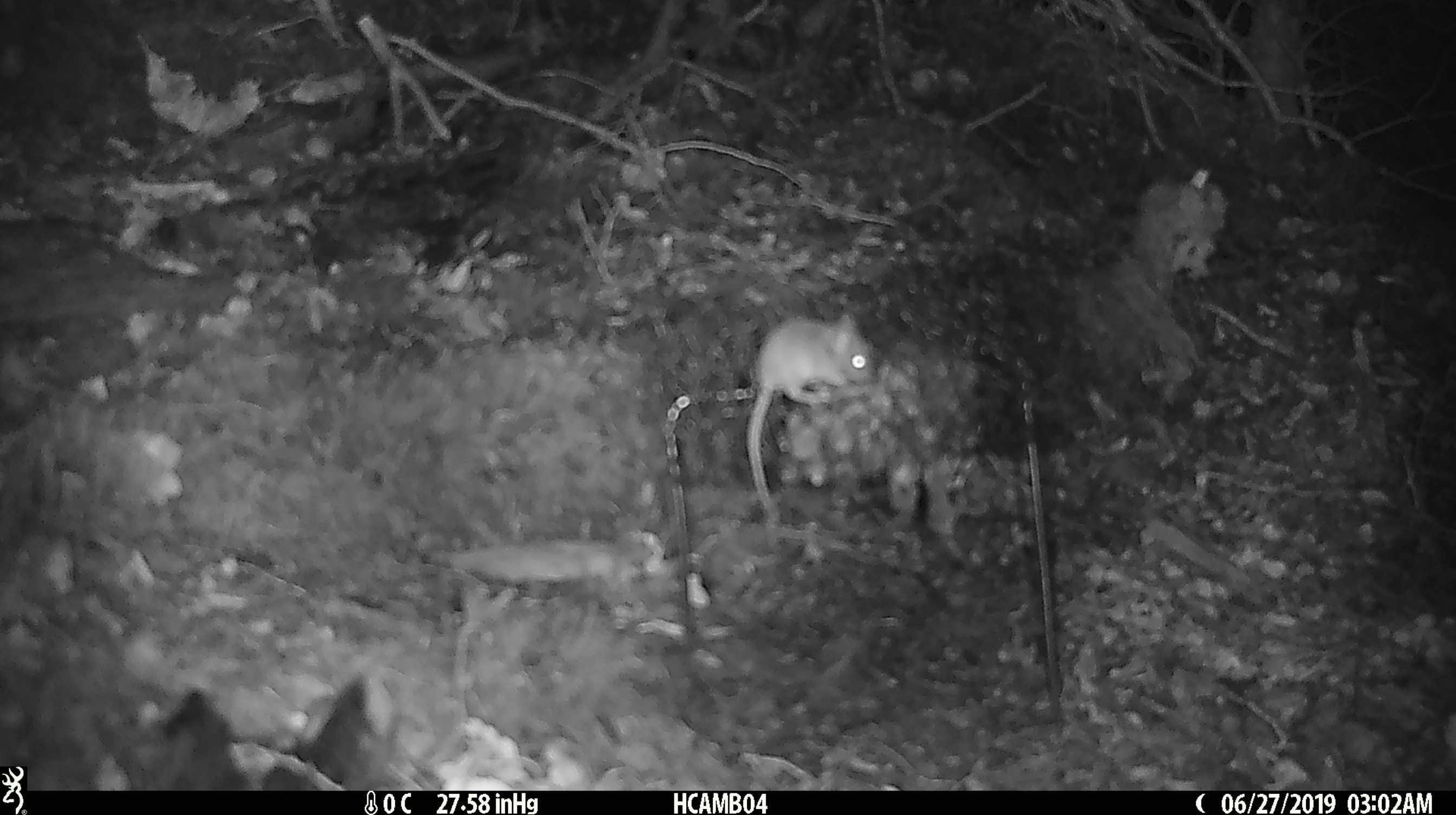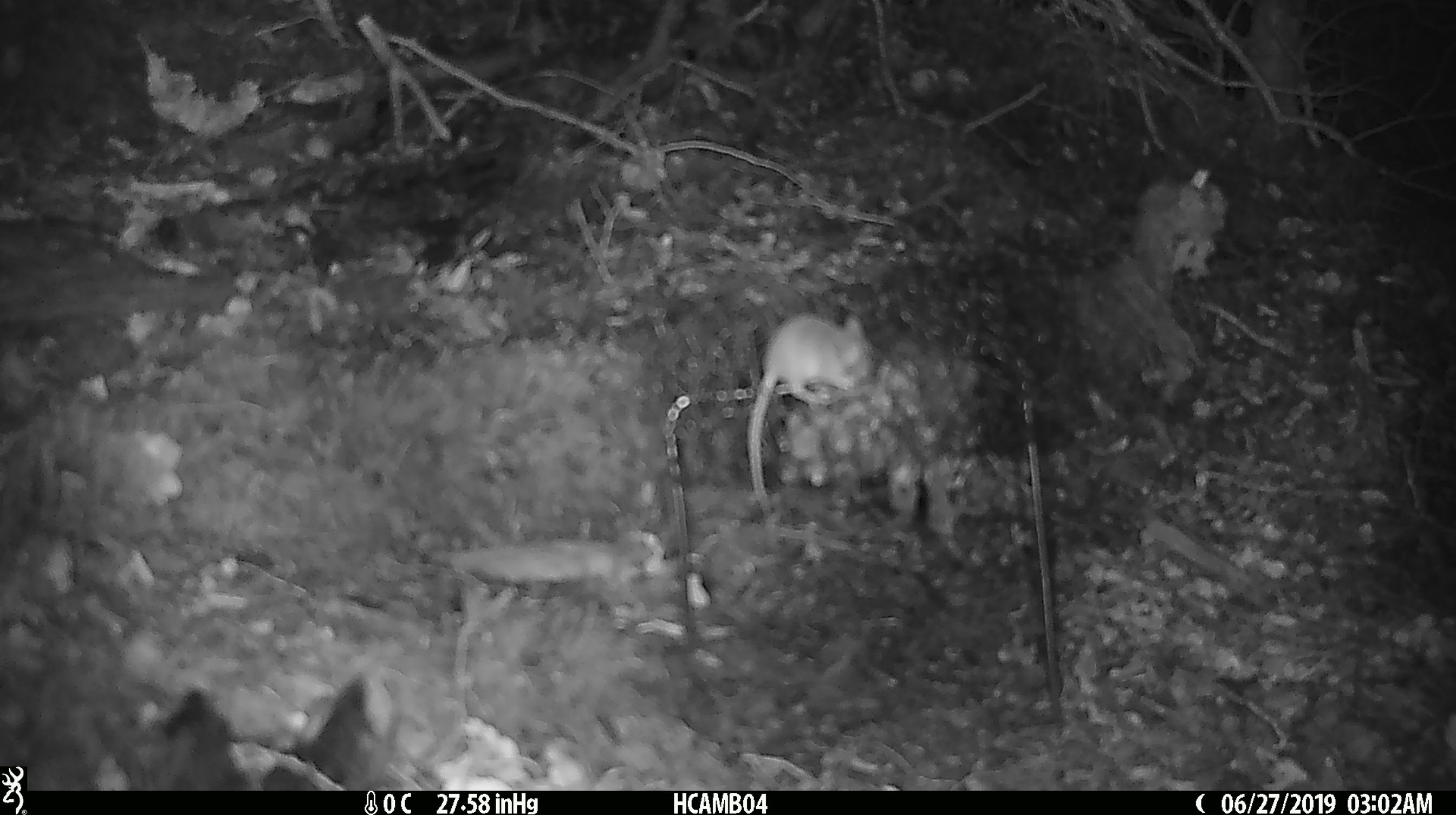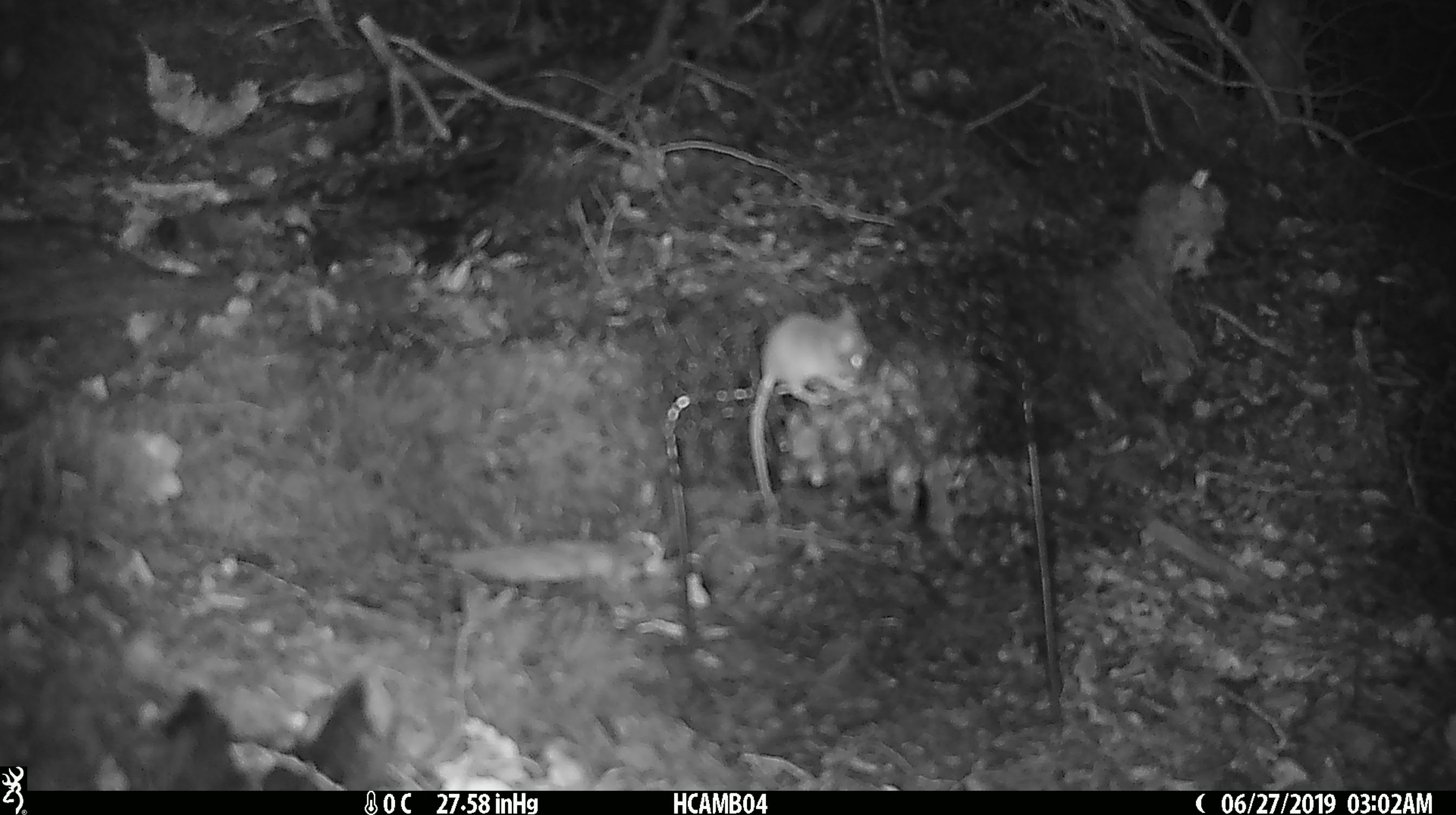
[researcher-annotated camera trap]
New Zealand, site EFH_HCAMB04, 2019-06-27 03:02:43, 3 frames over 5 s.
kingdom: Animalia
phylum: Chordata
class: Mammalia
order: Rodentia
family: Muridae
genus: Mus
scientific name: Mus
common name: mouse